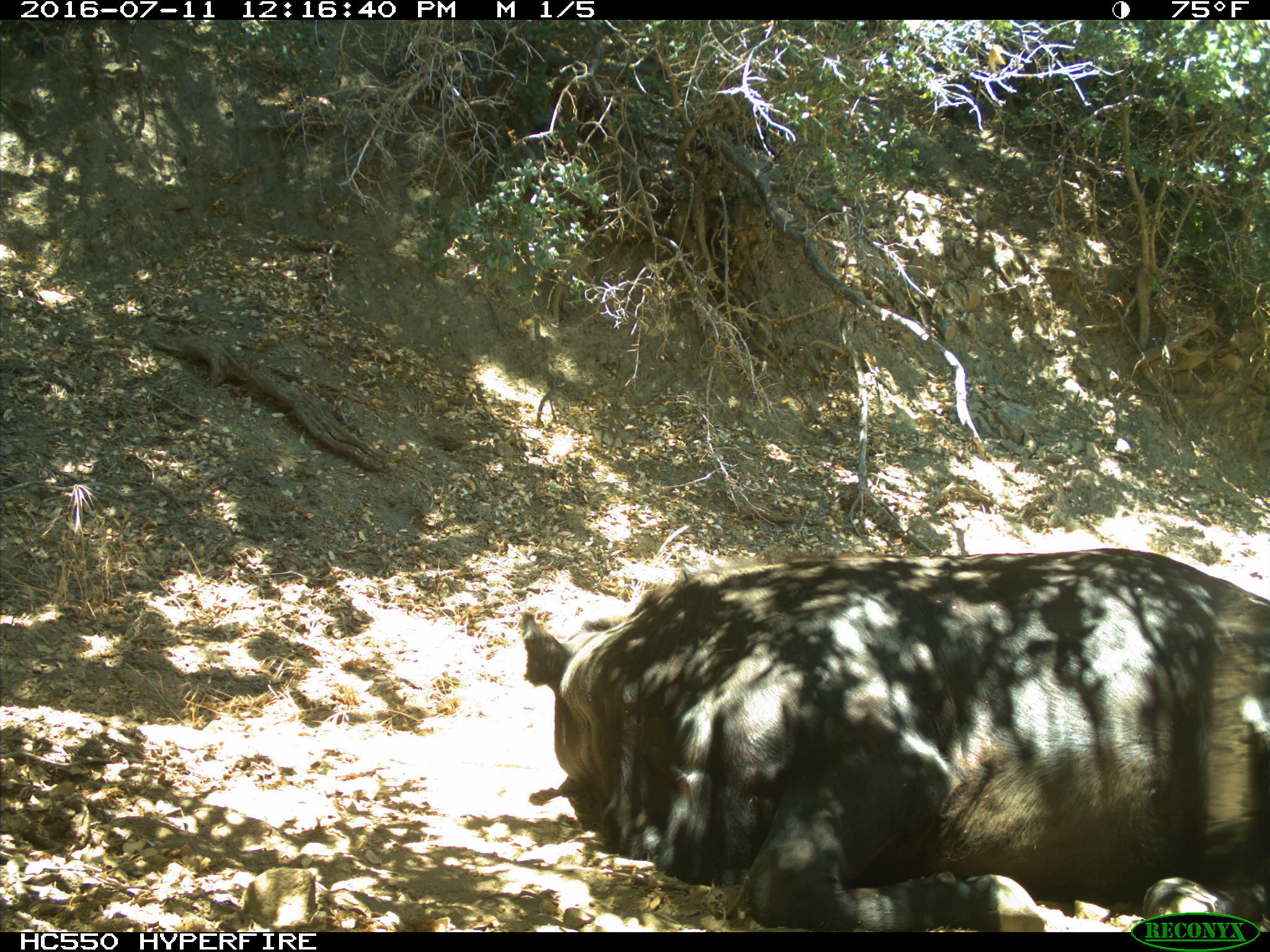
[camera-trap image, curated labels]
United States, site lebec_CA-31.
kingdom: Animalia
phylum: Chordata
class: Mammalia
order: Artiodactyla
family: Bovidae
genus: Bos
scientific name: Bos taurus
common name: domestic cow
Bos taurus (domestic cow).